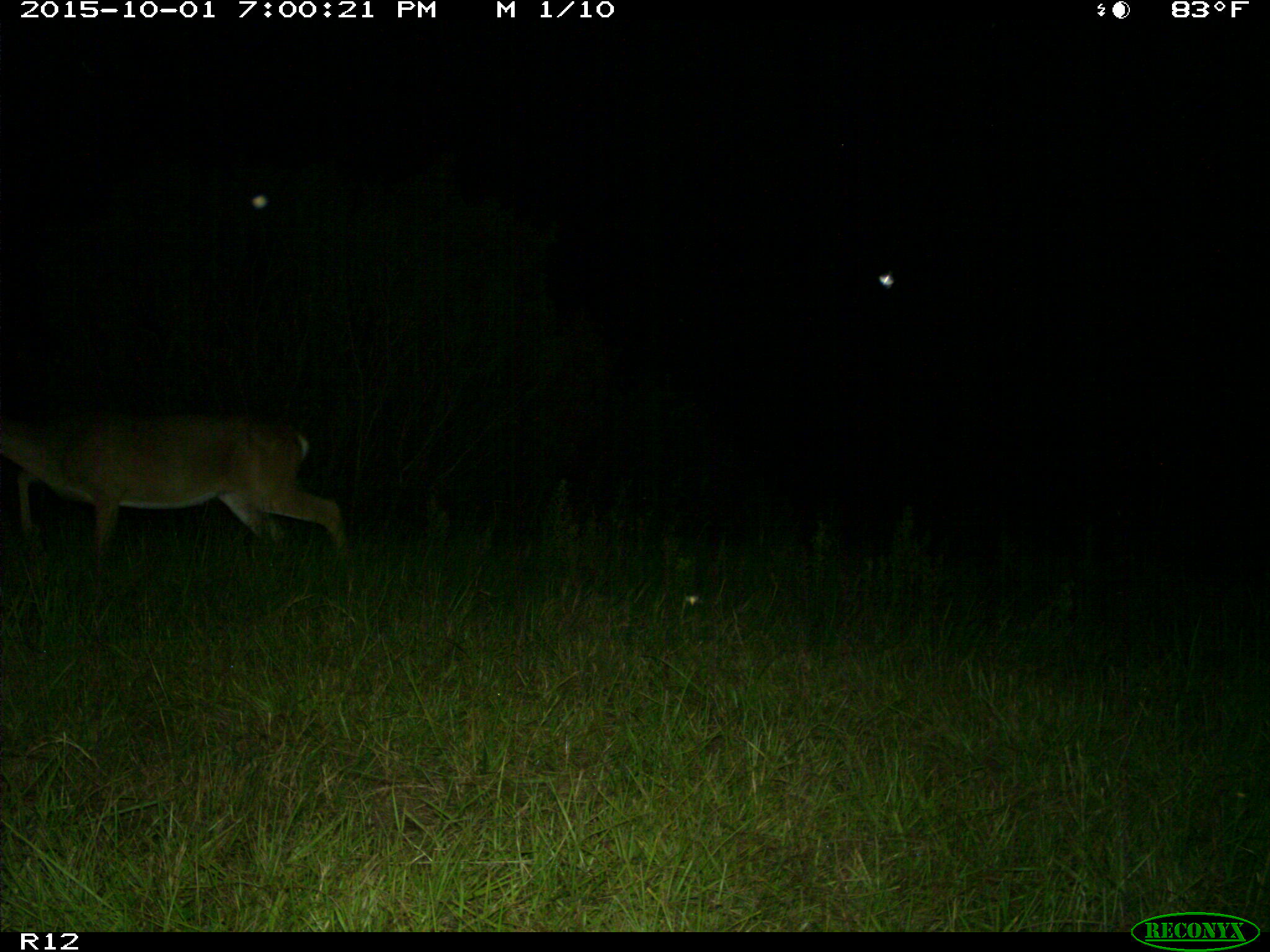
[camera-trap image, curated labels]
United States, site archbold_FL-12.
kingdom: Animalia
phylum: Chordata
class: Mammalia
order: Artiodactyla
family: Cervidae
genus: Odocoileus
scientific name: Odocoileus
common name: deer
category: unidentified deer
Unidentified deer (deer) (Odocoileus).